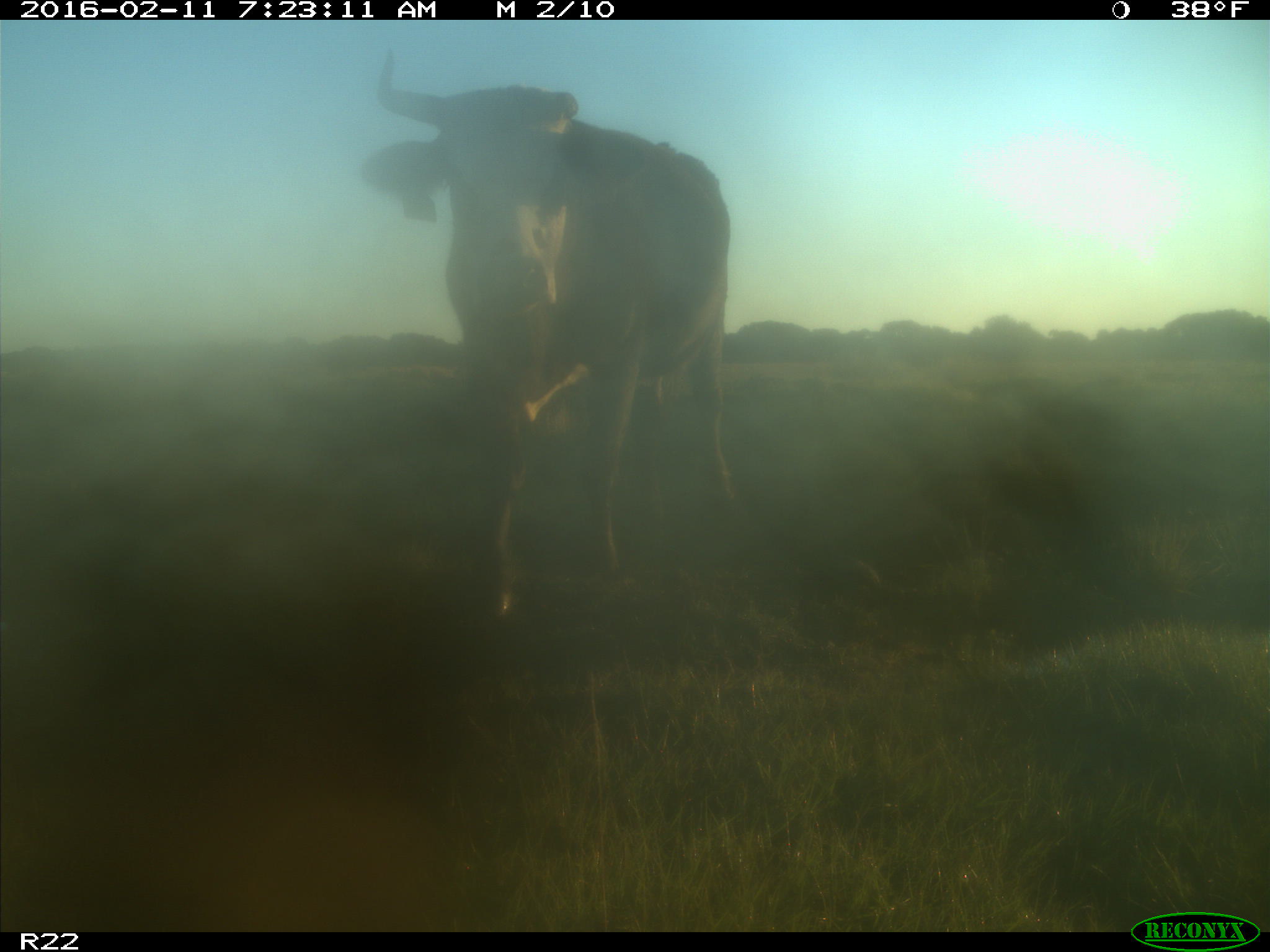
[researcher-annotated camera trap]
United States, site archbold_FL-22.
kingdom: Animalia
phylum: Chordata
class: Mammalia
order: Artiodactyla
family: Bovidae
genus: Bos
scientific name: Bos taurus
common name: domestic cow